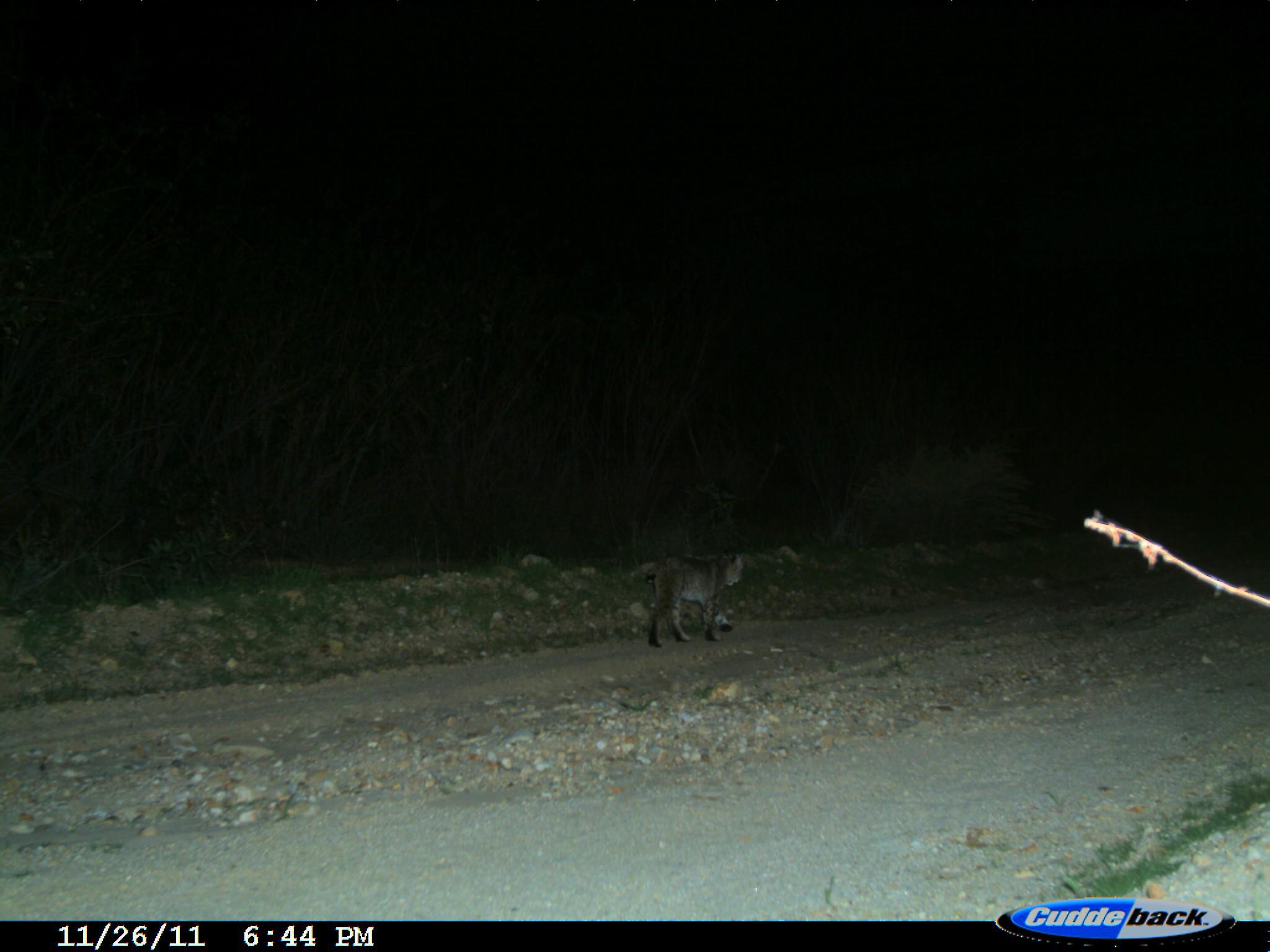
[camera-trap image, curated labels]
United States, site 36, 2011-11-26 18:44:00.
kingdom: Animalia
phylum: Chordata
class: Mammalia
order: Carnivora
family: Felidae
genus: Lynx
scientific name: Lynx rufus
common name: bobcat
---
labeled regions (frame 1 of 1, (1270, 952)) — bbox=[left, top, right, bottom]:
bobcat: bbox=[640, 553, 746, 649]